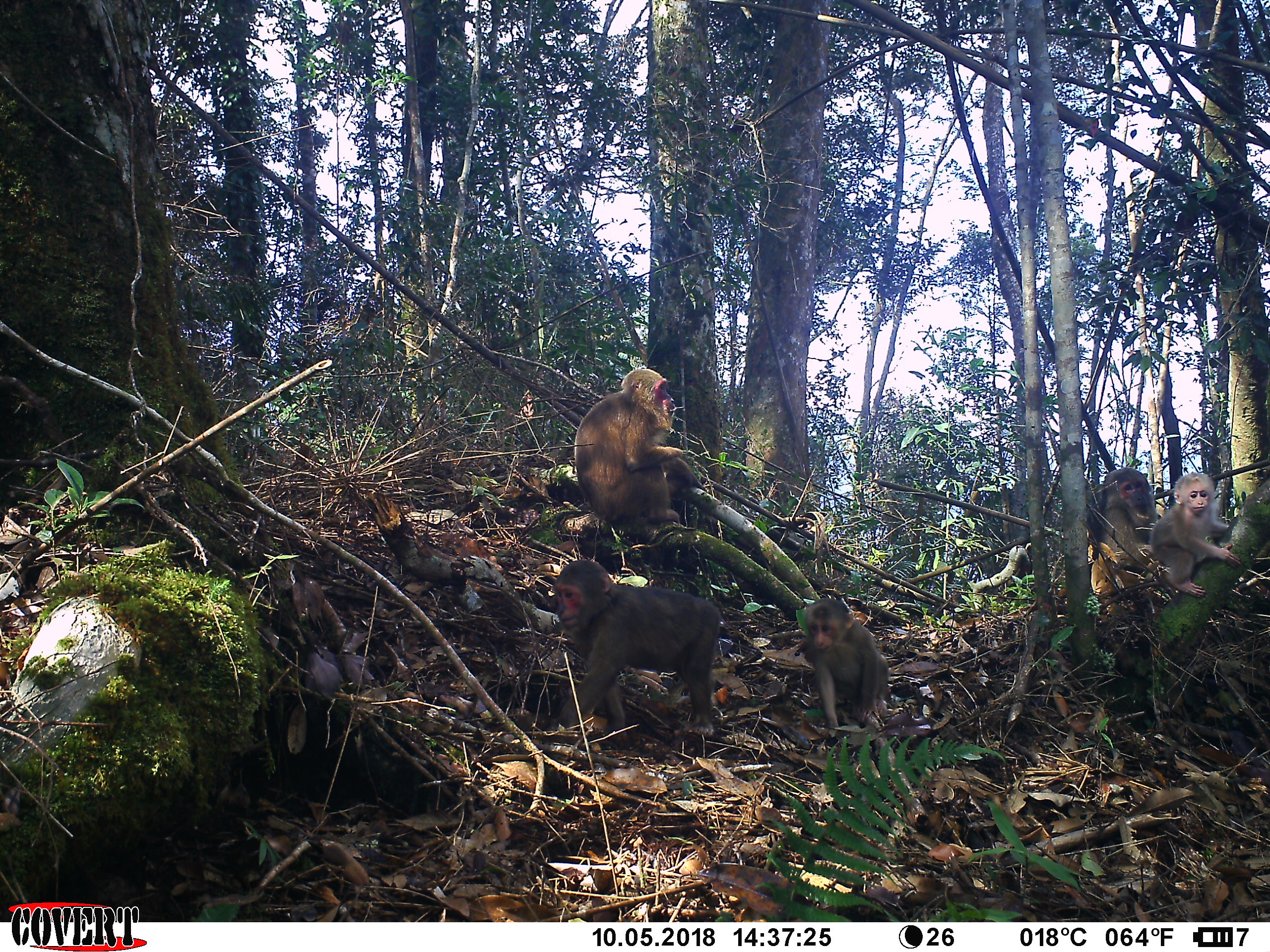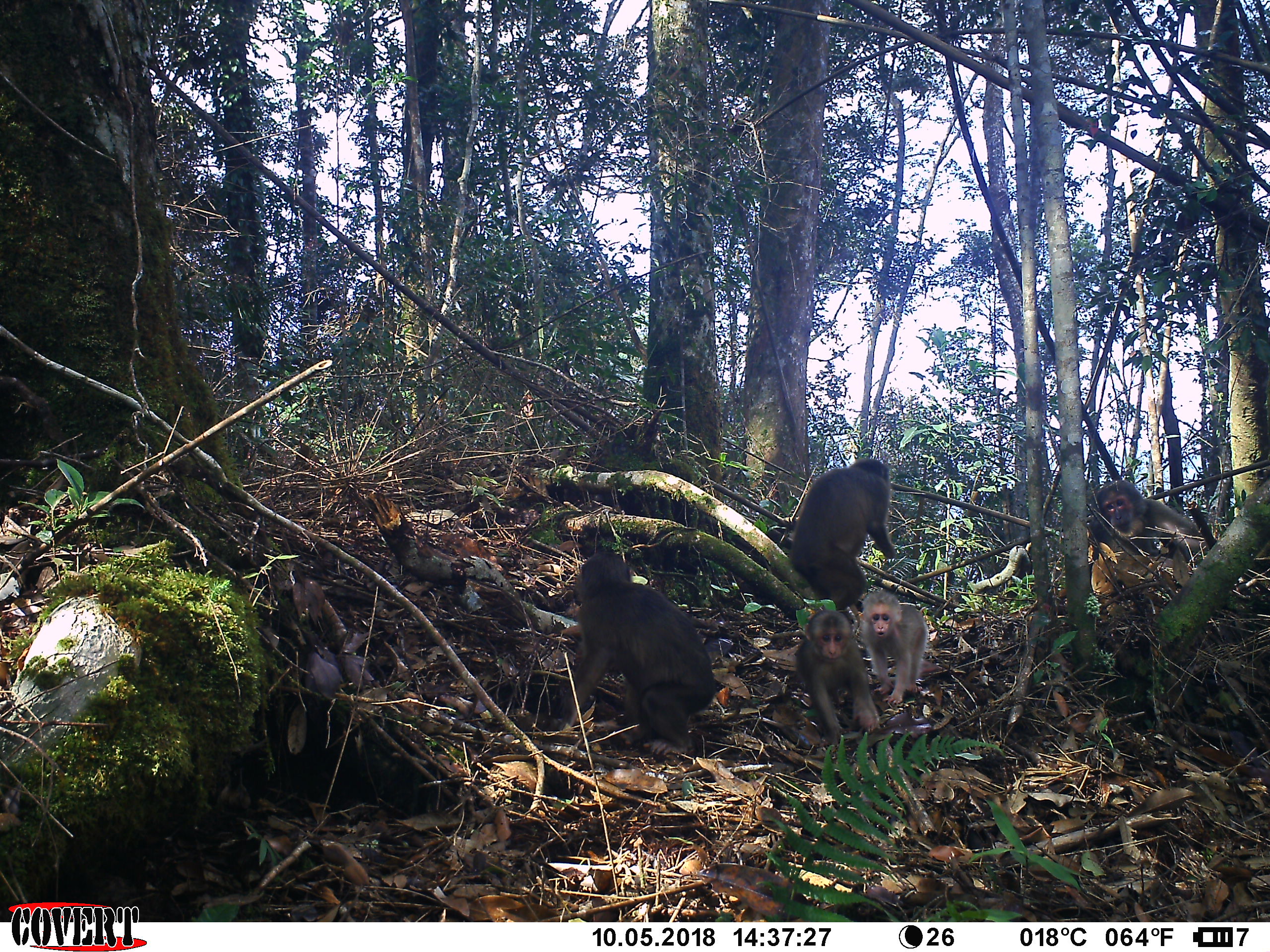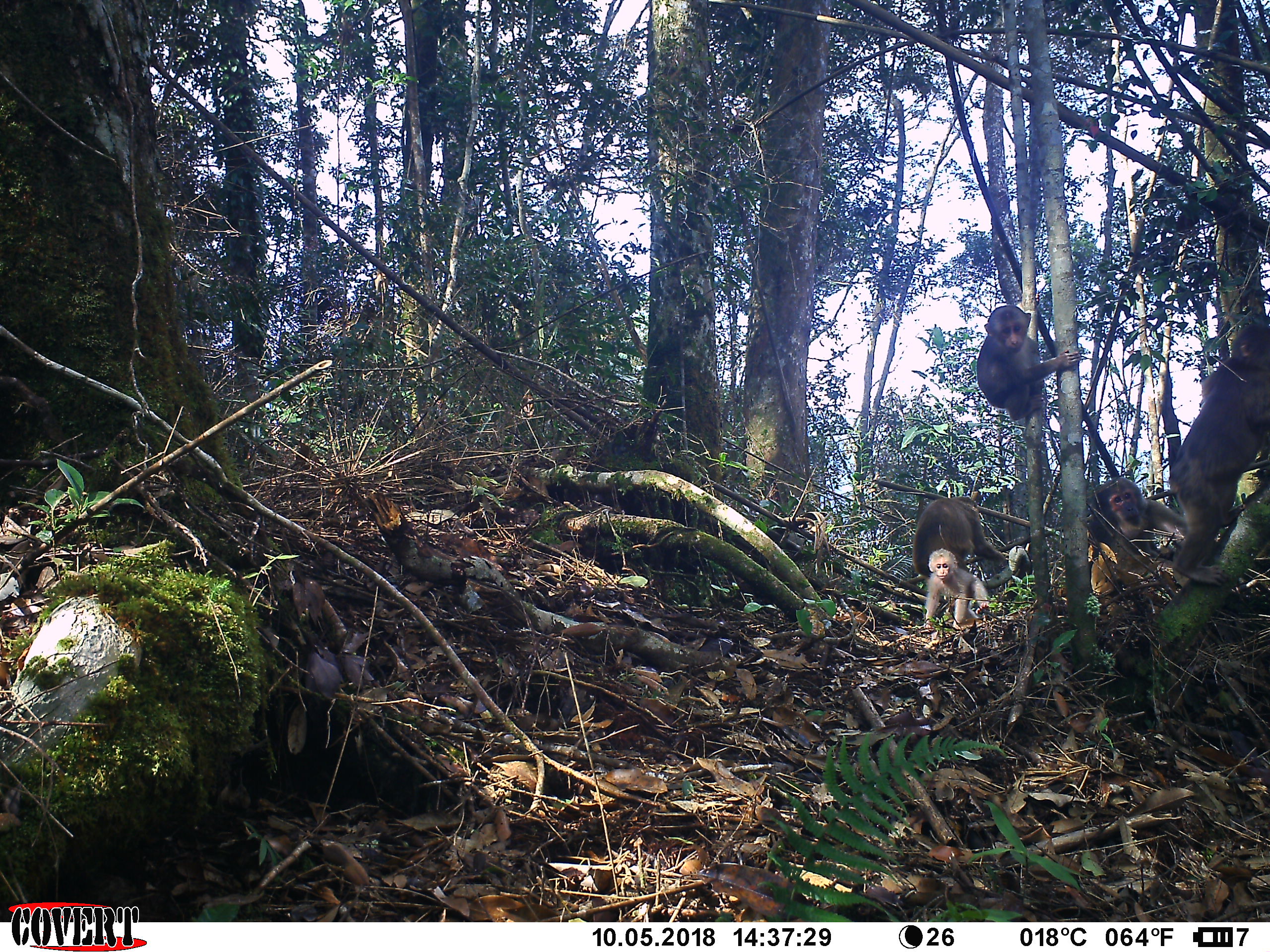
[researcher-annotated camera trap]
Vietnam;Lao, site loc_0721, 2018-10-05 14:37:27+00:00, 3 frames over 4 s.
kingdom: Animalia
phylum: Chordata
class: Mammalia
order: Primates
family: Cercopithecidae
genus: Macaca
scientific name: Macaca arctoides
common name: stump-tailed macaque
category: stump tailed macaque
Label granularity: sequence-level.